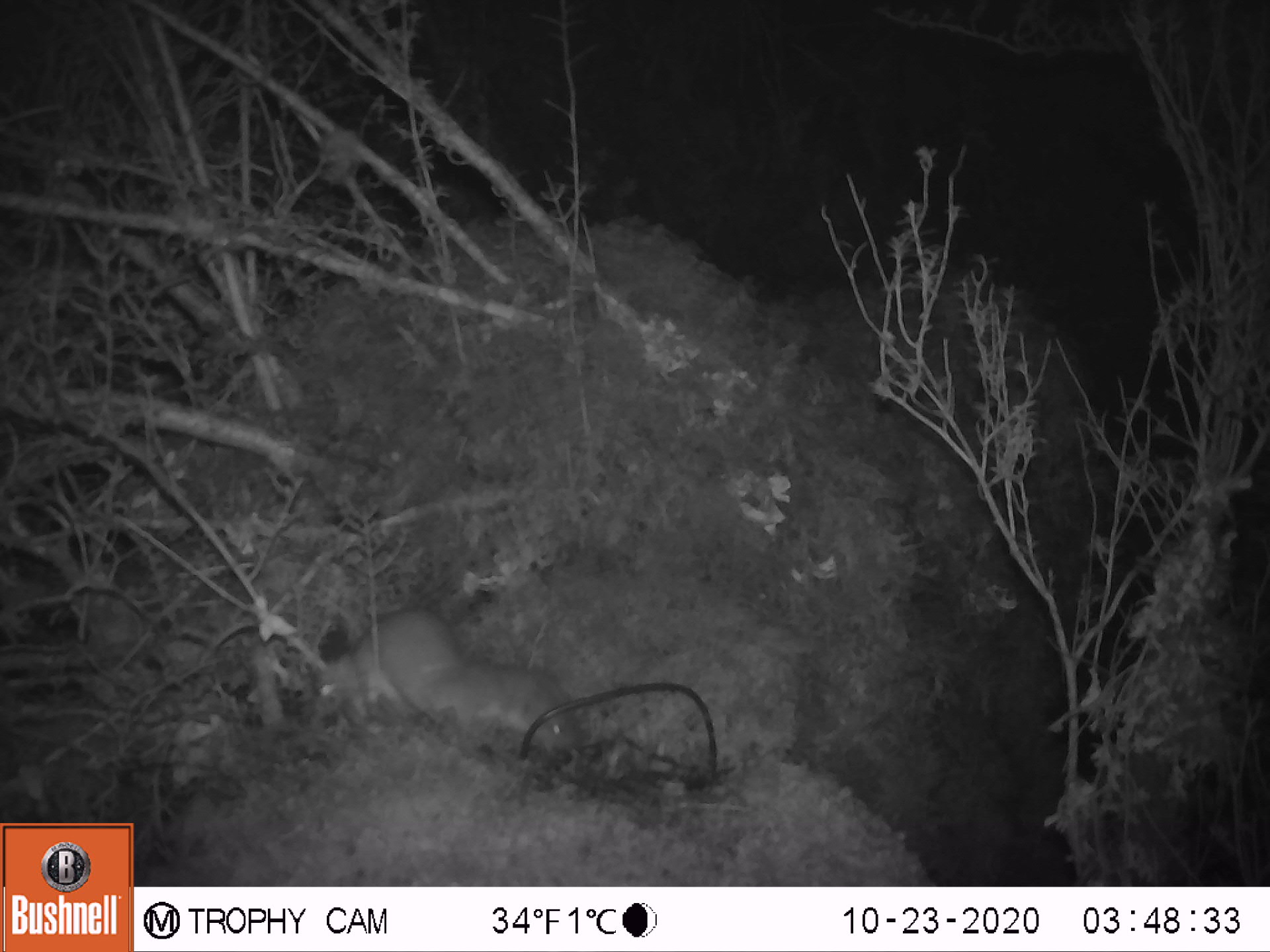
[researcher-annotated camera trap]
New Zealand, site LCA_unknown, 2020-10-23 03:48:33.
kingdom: Animalia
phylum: Chordata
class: Mammalia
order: Carnivora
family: Mustelidae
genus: Mustela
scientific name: Mustela erminea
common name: stoat